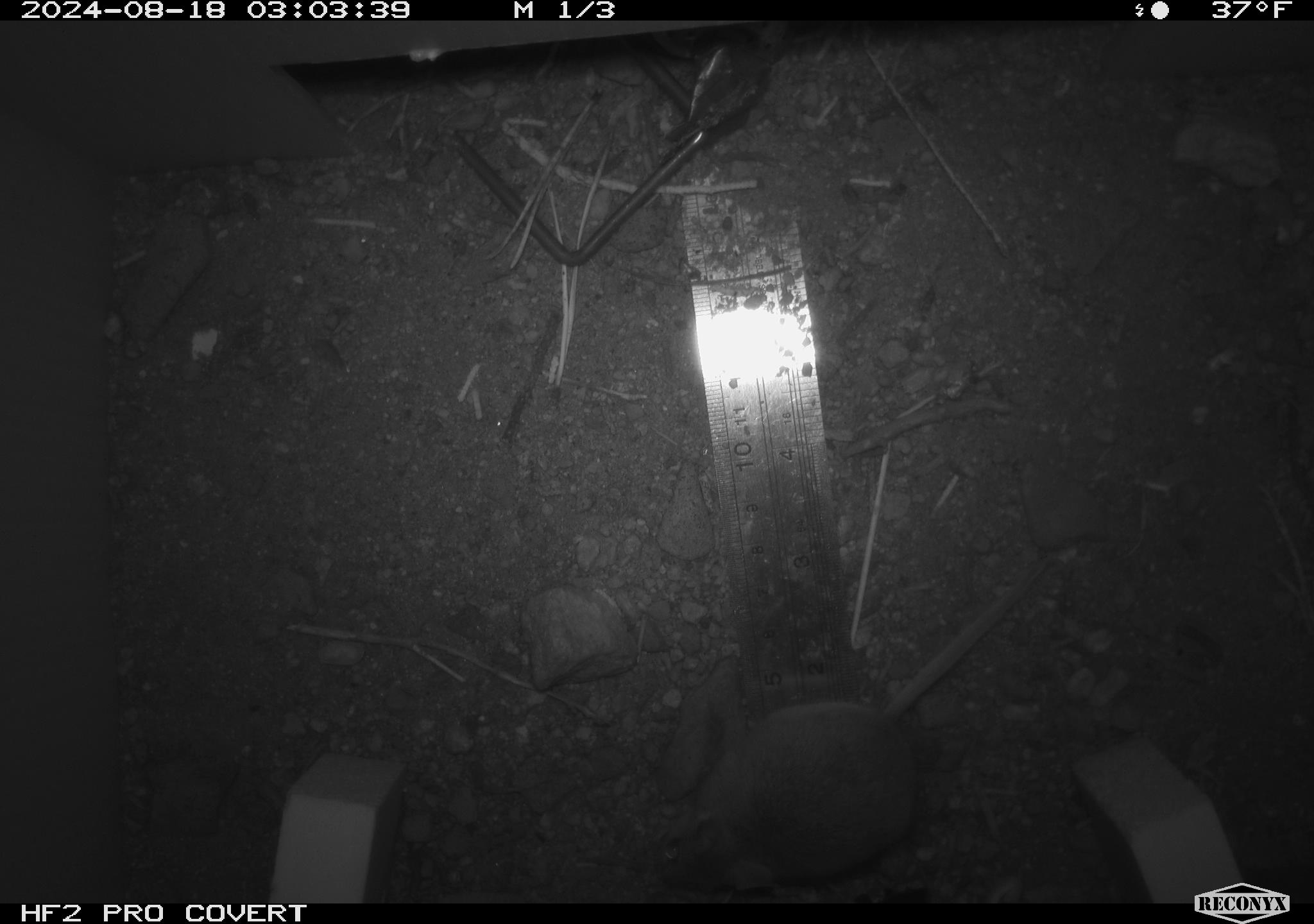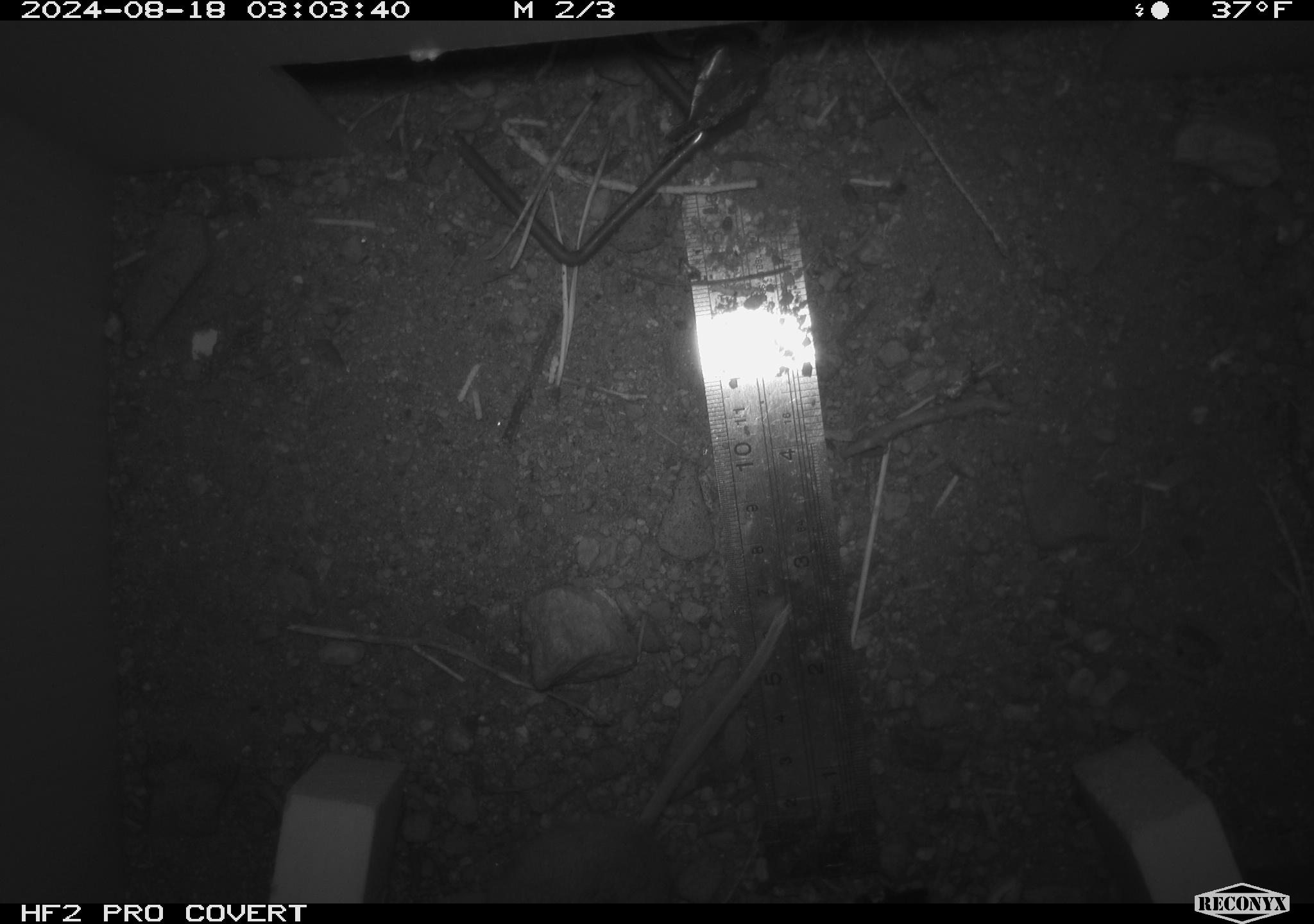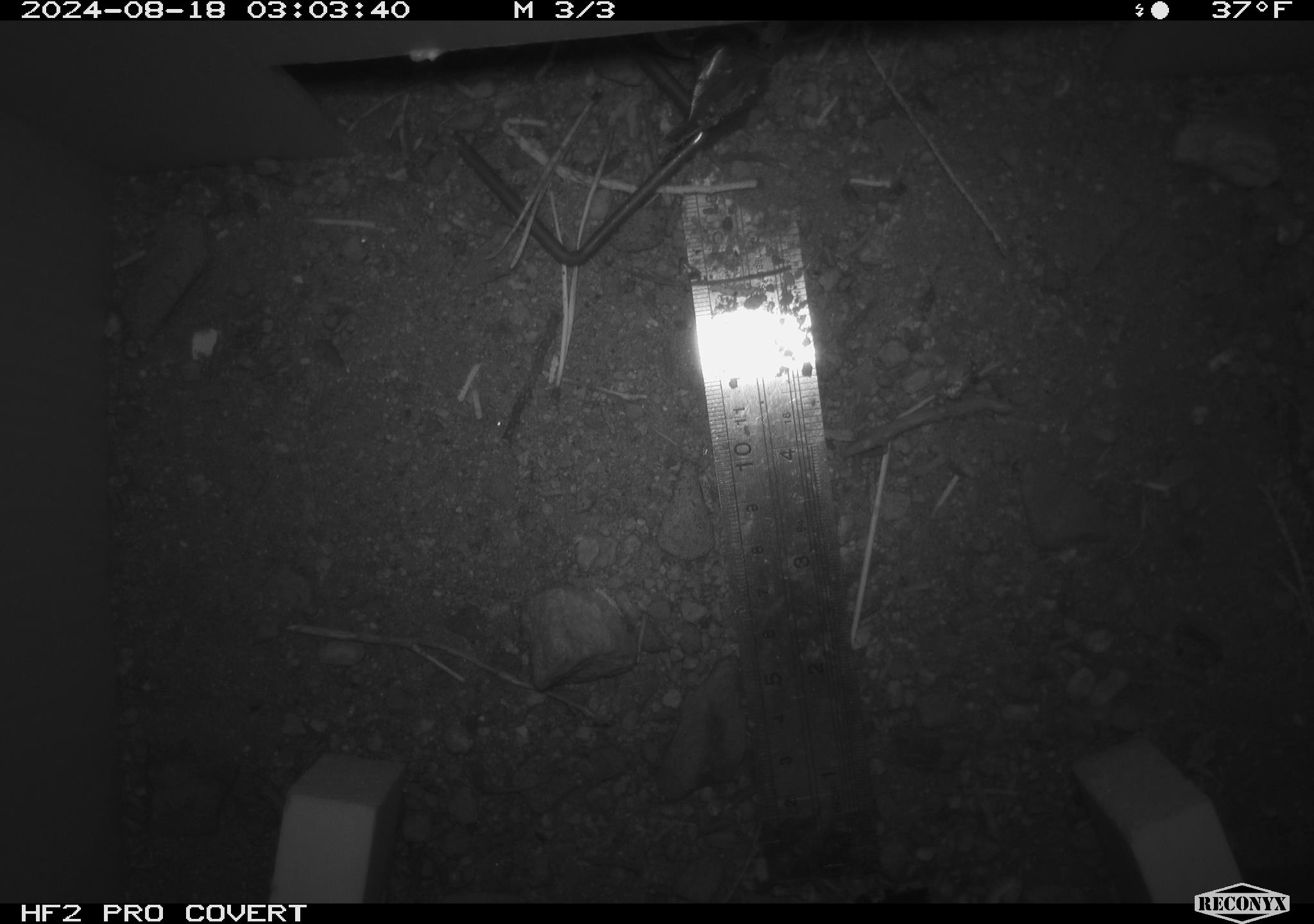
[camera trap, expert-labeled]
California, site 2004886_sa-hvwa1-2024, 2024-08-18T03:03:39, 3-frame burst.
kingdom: Animalia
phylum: Chordata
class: Mammalia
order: Rodentia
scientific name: Rodentia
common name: mouse species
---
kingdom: Animalia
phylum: Chordata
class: Mammalia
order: Rodentia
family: Sciuridae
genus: Neotamias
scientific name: Neotamias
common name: western chipmunks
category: neotamias species